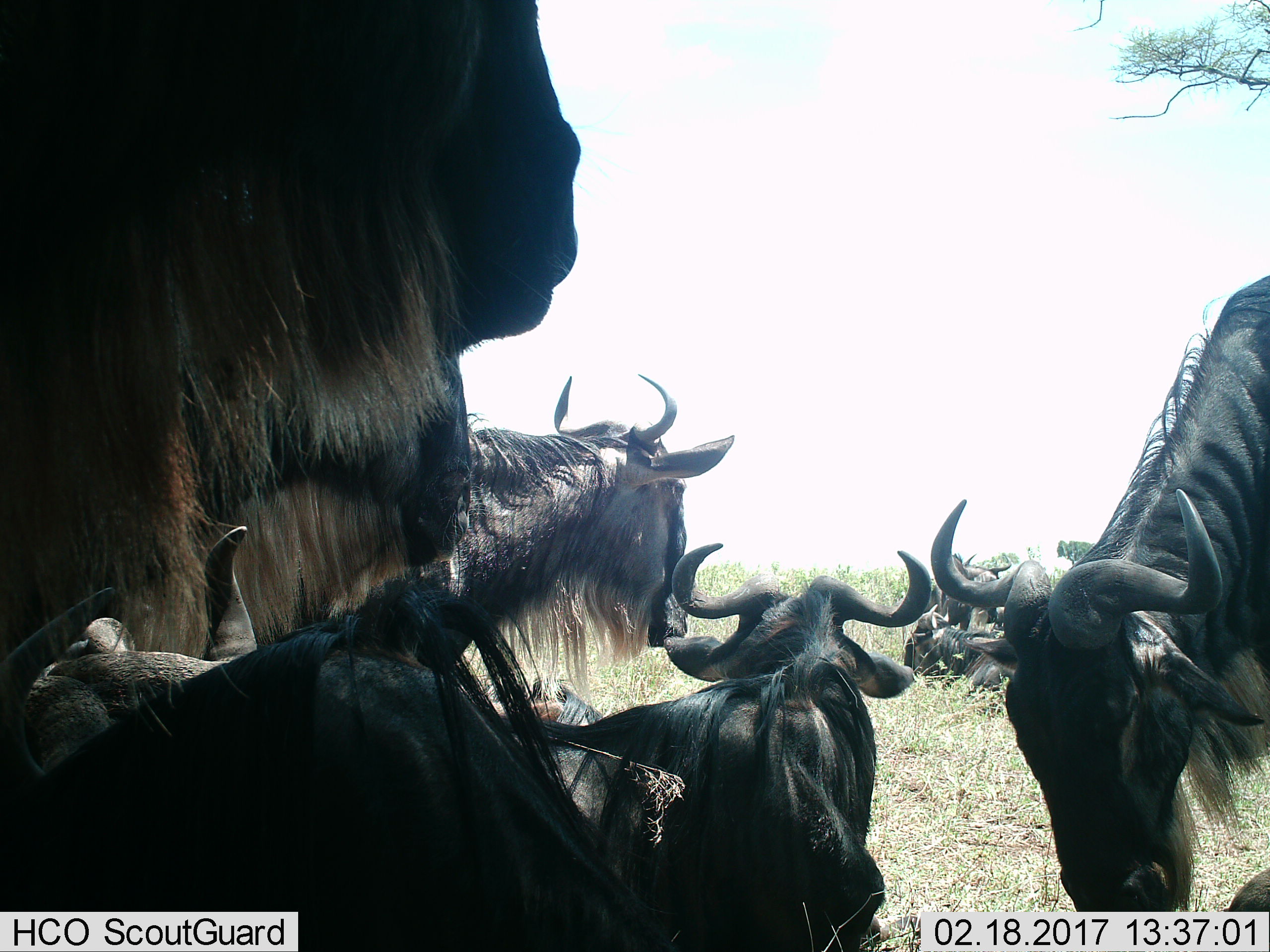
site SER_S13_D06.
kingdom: Animalia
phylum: Chordata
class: Mammalia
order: Artiodactyla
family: Bovidae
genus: Connochaetes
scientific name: Connochaetes taurinus taurinus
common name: blue wildebeest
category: wildebeestblue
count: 7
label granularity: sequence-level